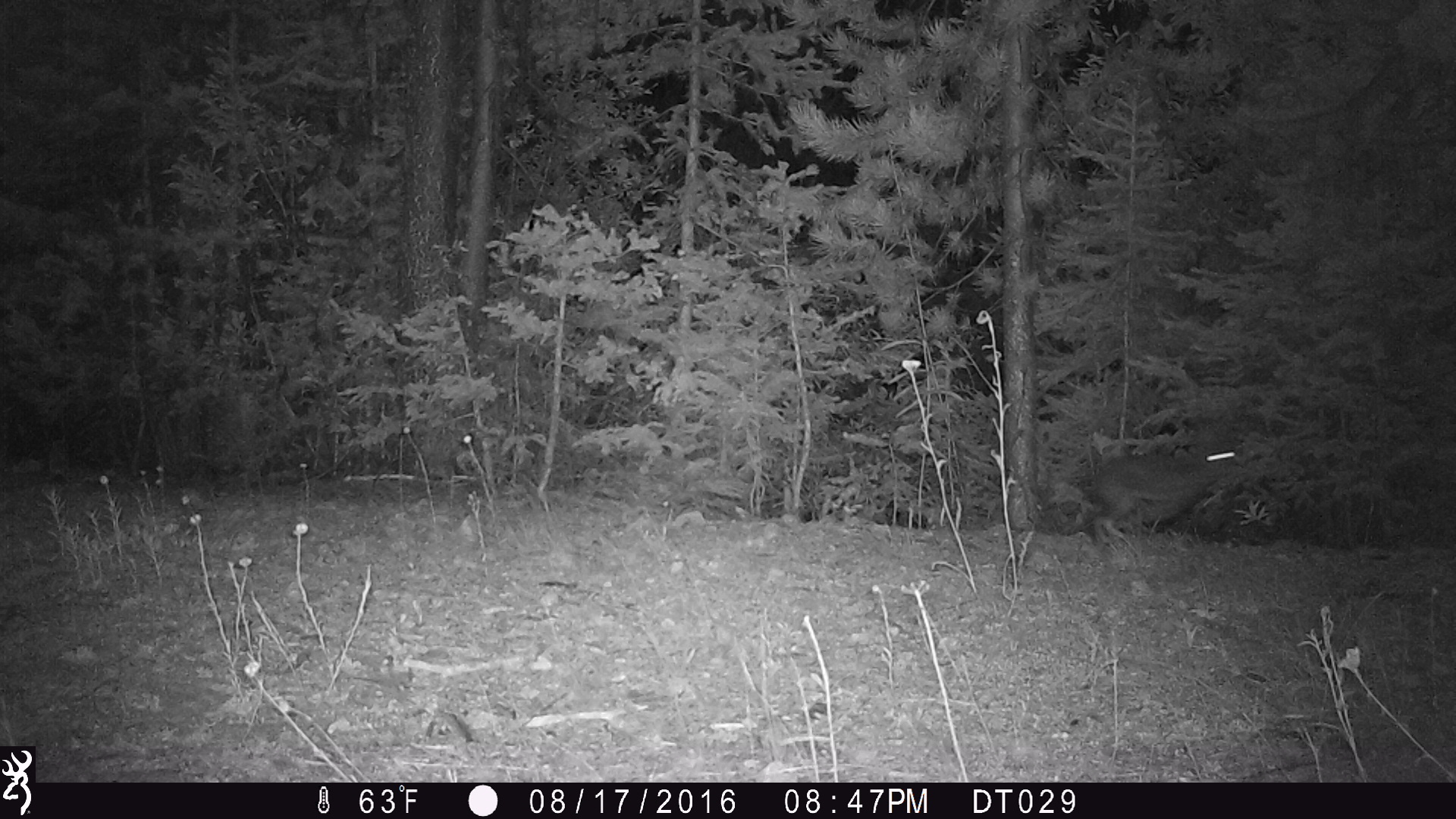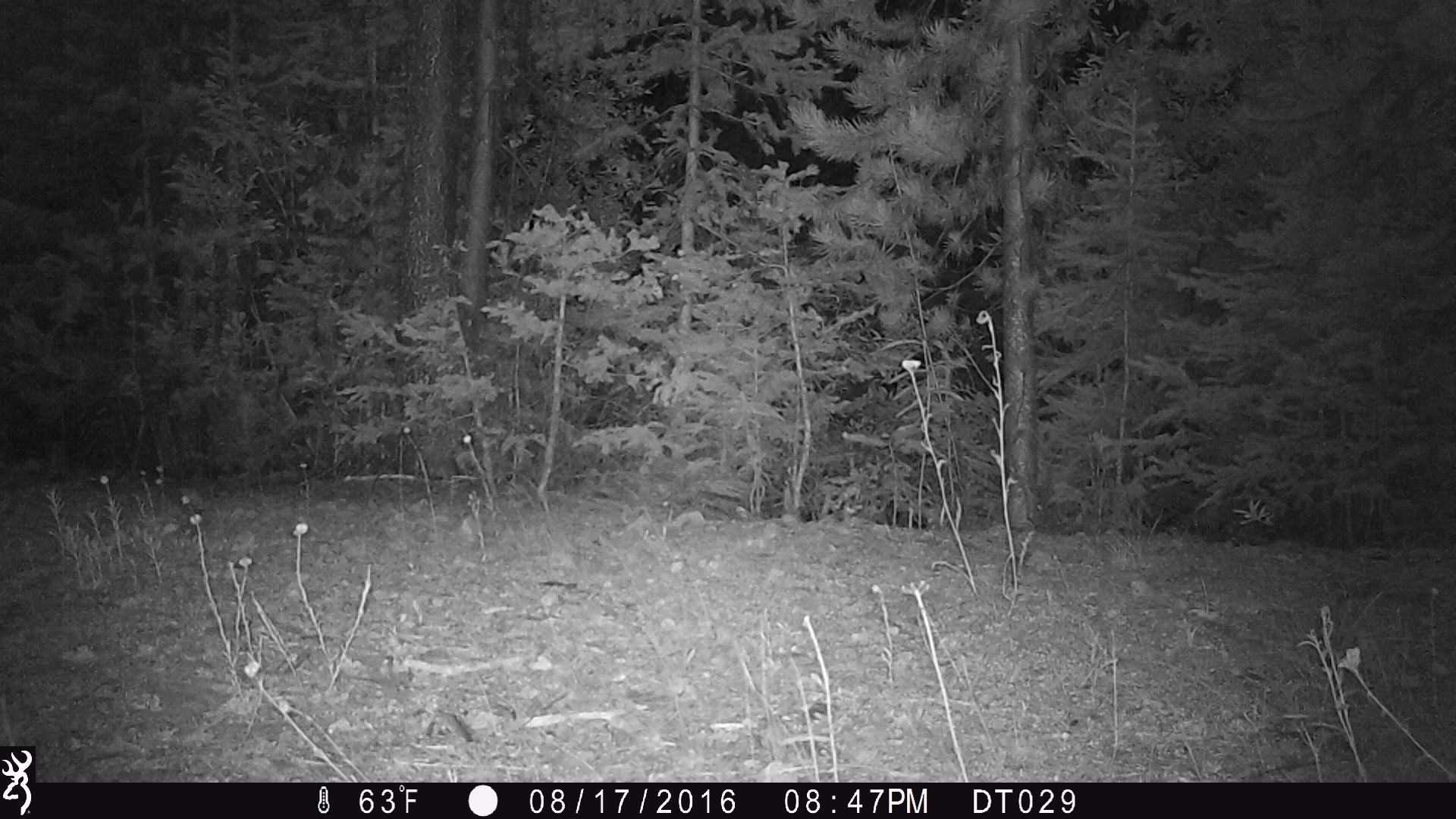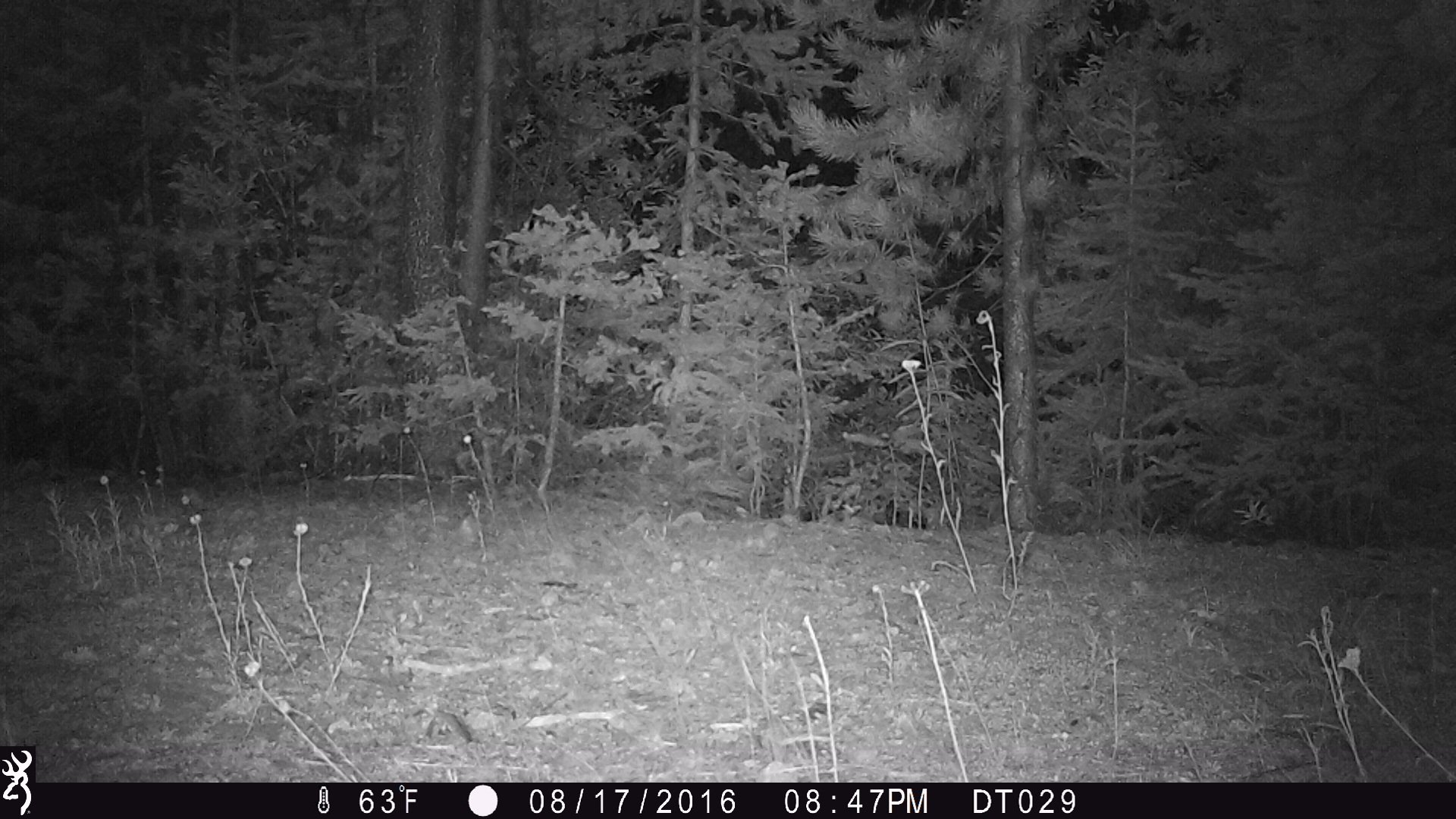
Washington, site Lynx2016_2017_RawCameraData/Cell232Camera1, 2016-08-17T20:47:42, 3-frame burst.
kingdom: Animalia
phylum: Chordata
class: Mammalia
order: Lagomorpha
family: Leporidae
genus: Lepus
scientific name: Lepus americanus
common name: snowshoe hare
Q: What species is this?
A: Lepus americanus (snowshoe hare).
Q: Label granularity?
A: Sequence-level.